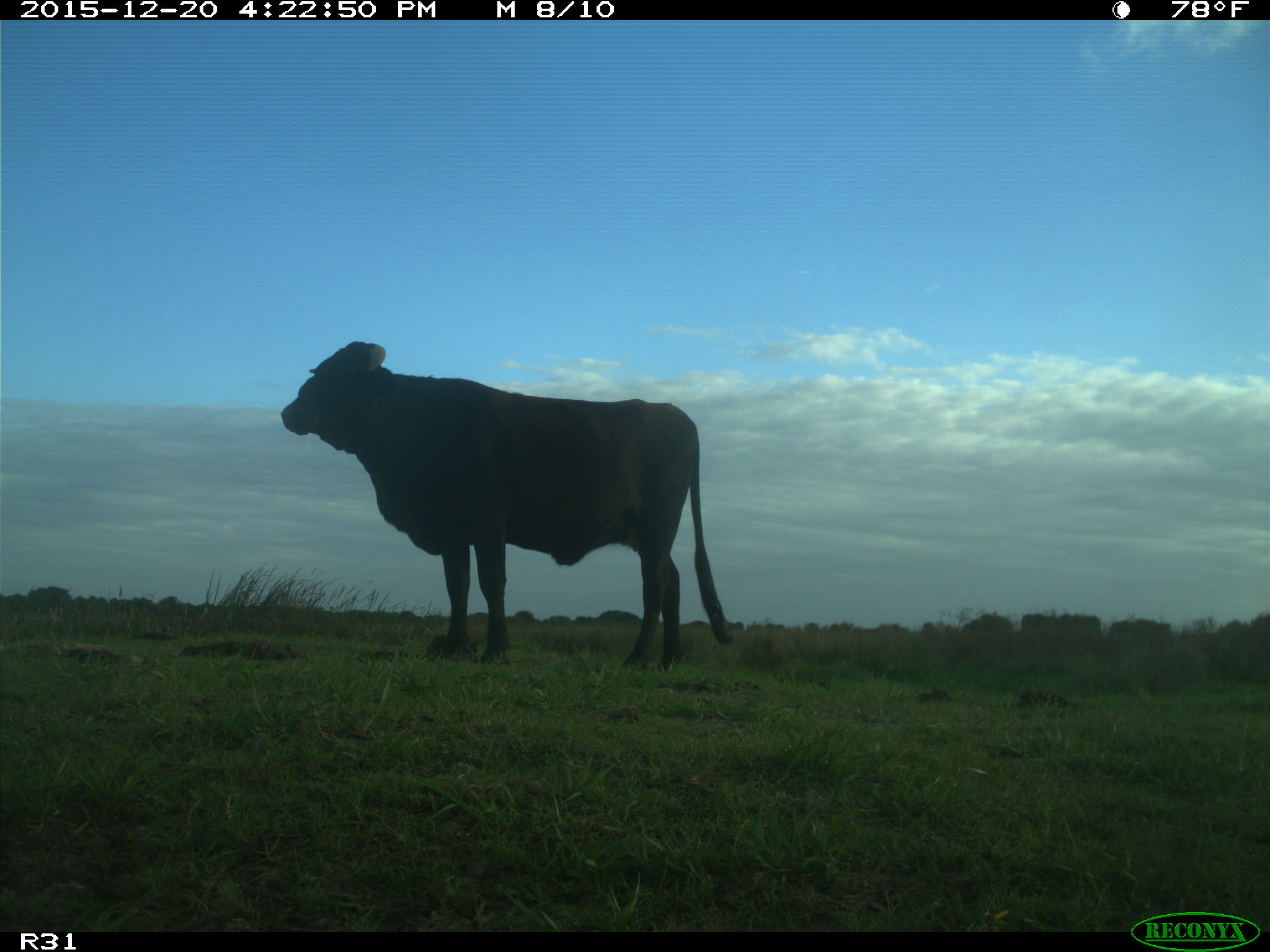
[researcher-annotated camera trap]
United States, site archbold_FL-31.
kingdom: Animalia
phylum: Chordata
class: Mammalia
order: Artiodactyla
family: Bovidae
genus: Bos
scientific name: Bos taurus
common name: domestic cow